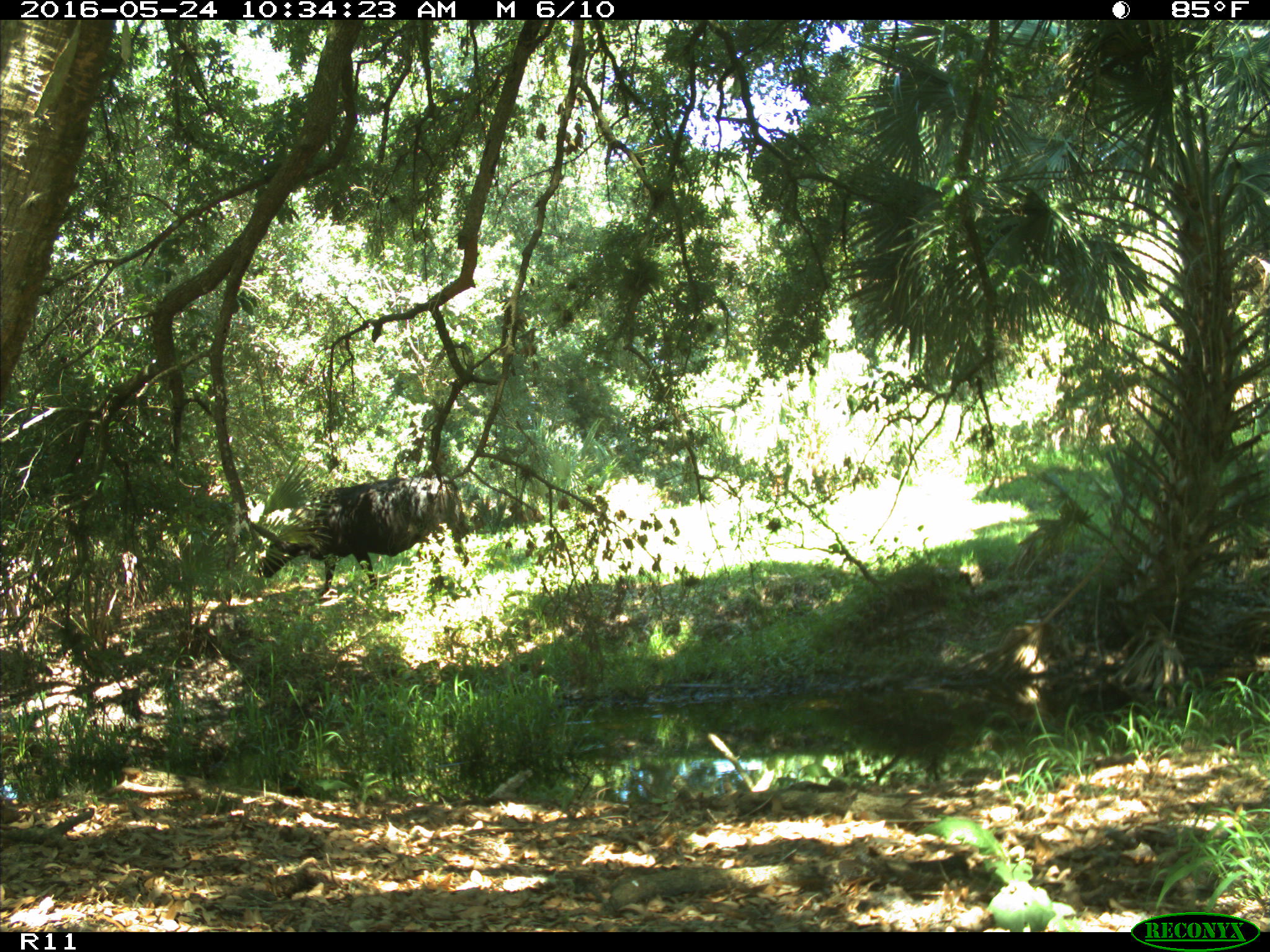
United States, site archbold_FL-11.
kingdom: Animalia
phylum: Chordata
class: Mammalia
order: Artiodactyla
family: Bovidae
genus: Bos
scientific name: Bos taurus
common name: domestic cow